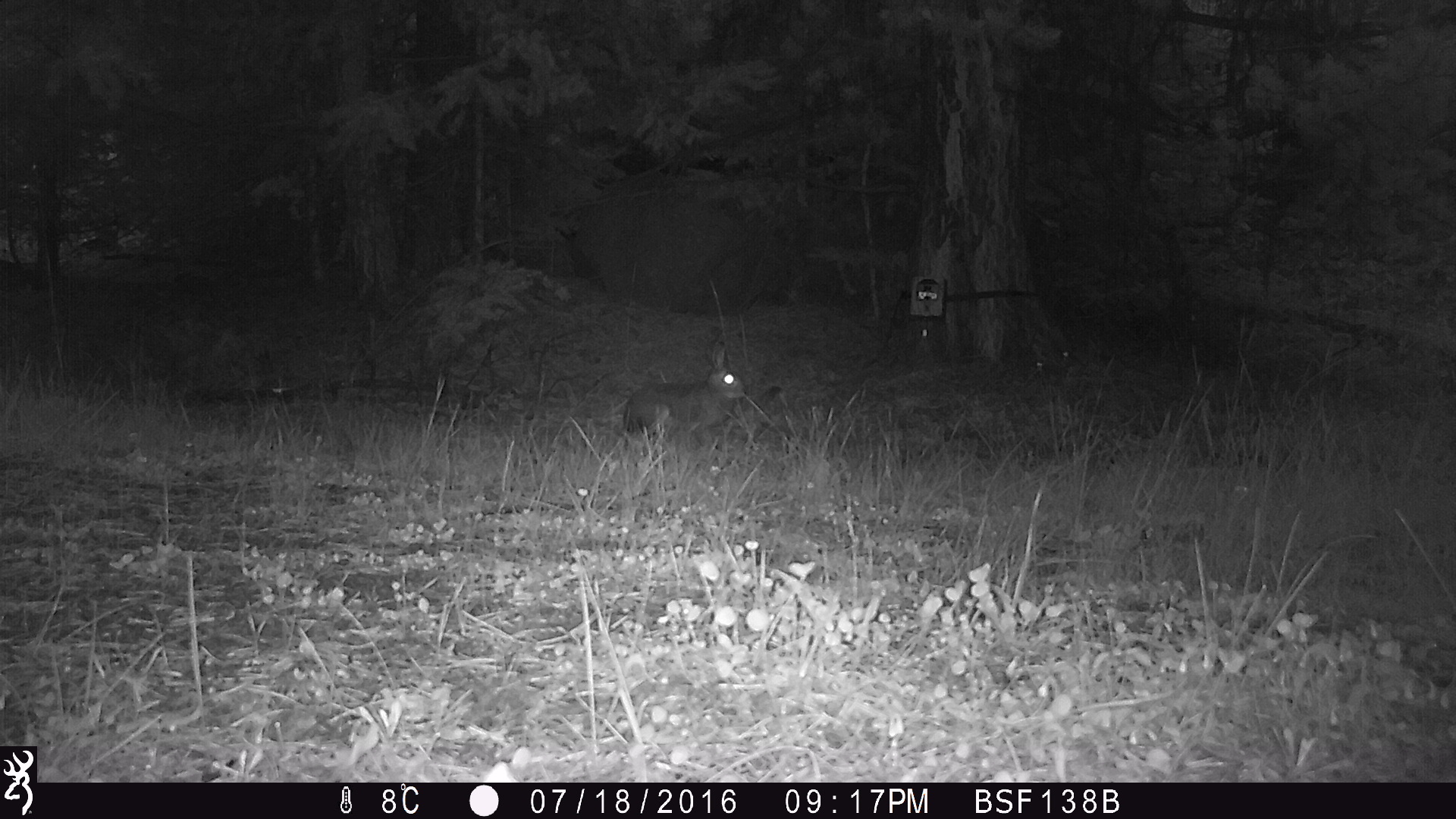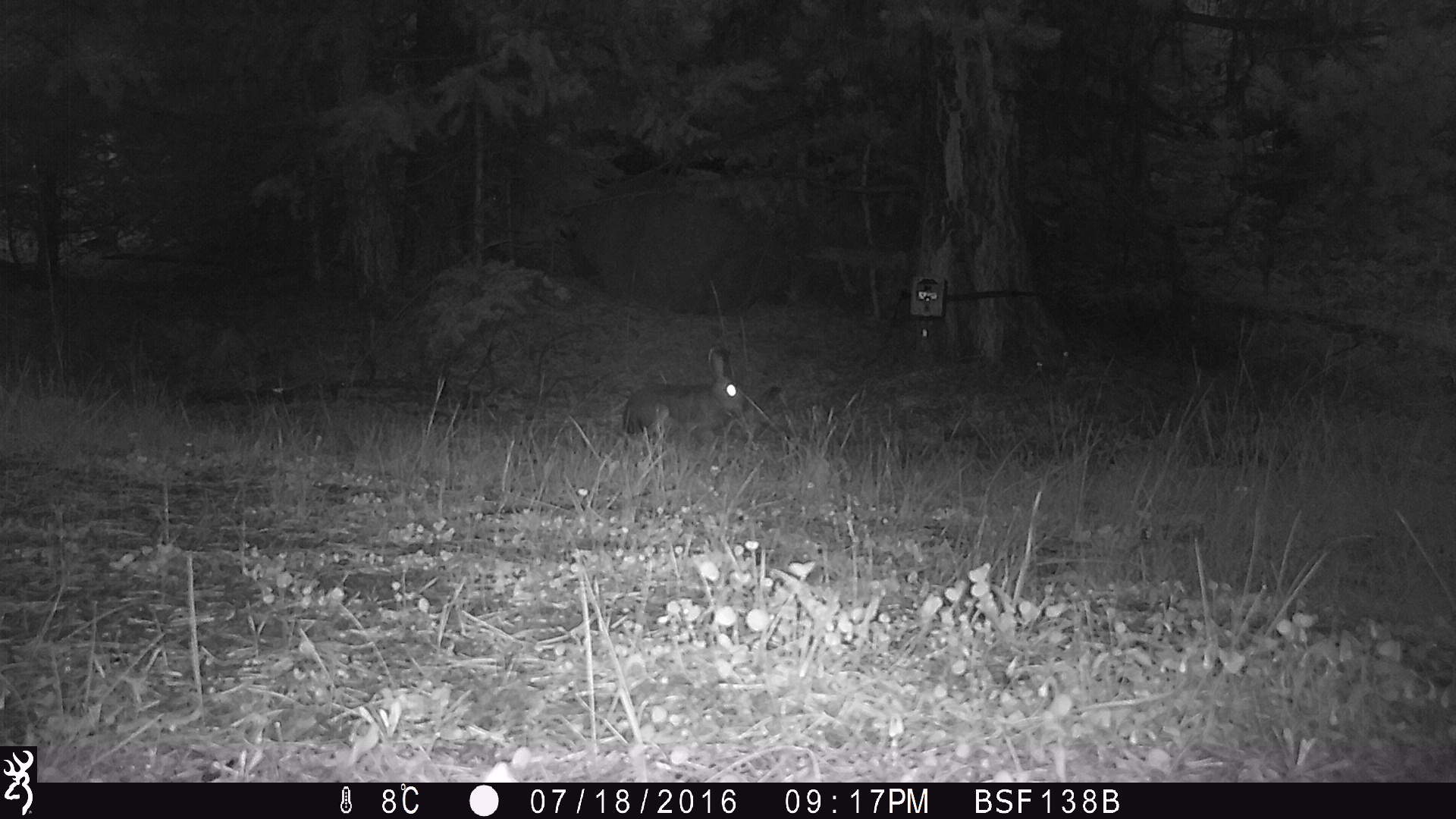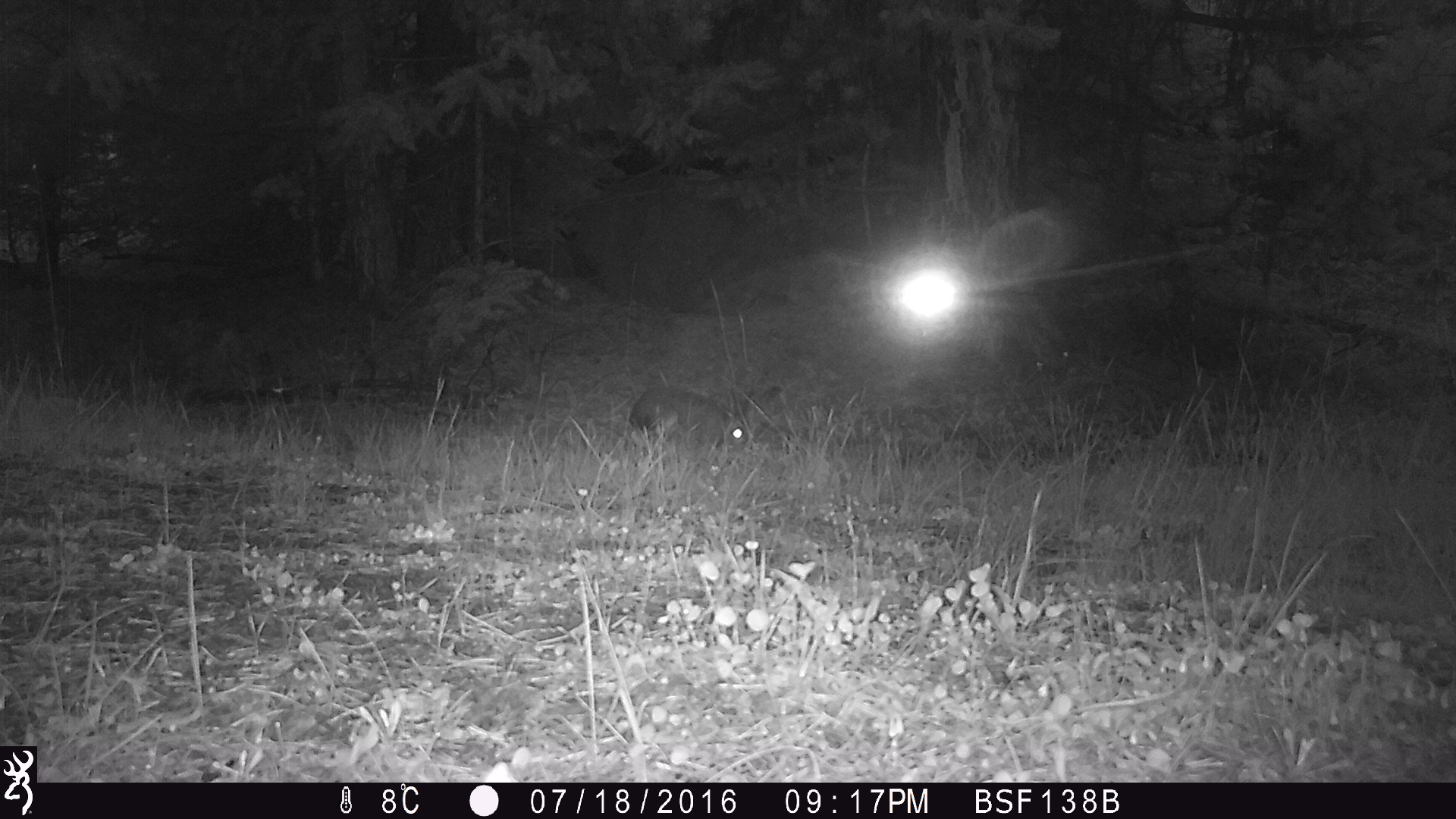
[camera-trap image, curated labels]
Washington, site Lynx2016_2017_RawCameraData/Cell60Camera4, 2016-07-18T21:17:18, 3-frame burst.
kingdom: Animalia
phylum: Chordata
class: Mammalia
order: Lagomorpha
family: Leporidae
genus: Lepus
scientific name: Lepus americanus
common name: snowshoe hare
Lepus americanus (snowshoe hare). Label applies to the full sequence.